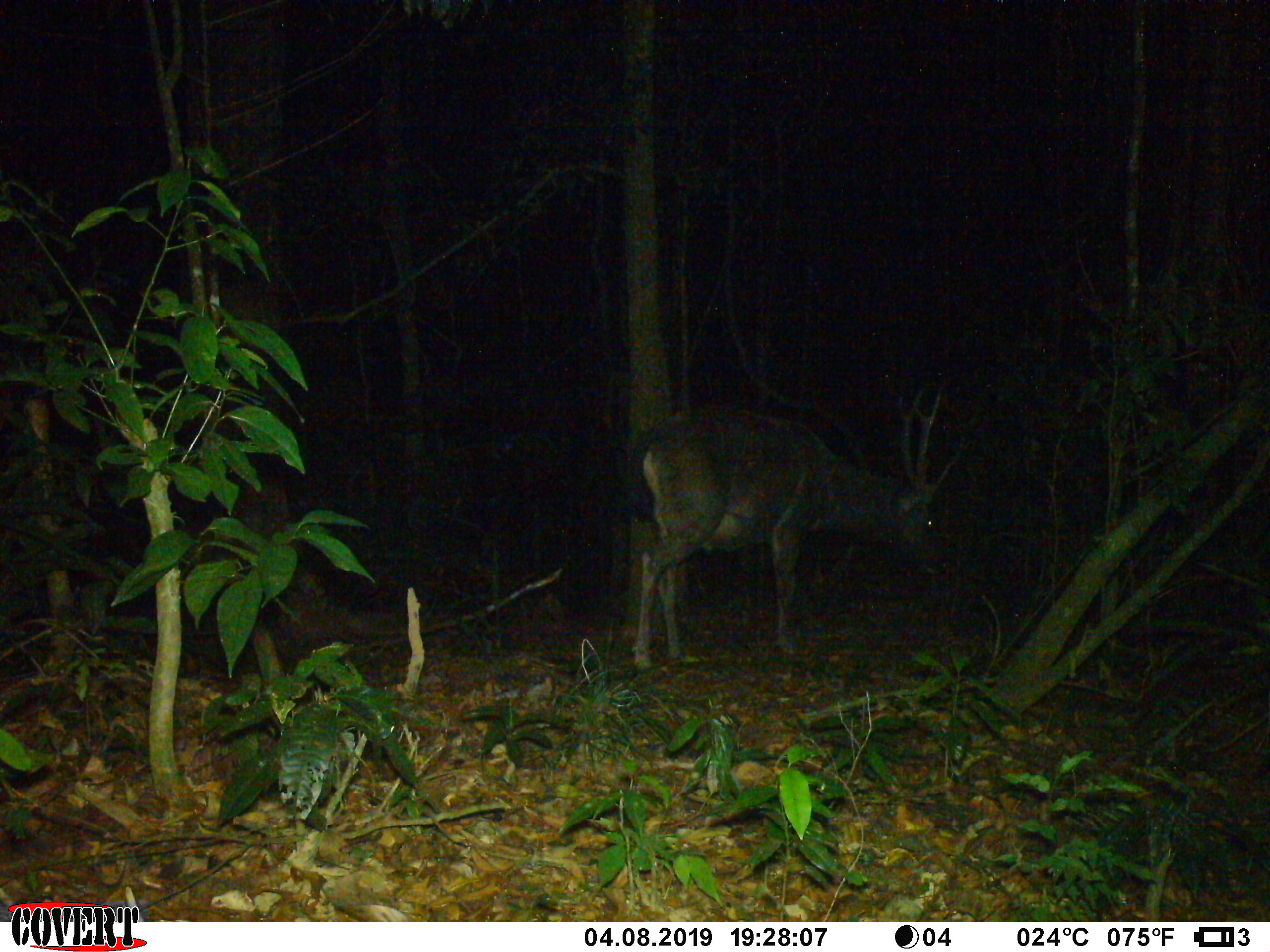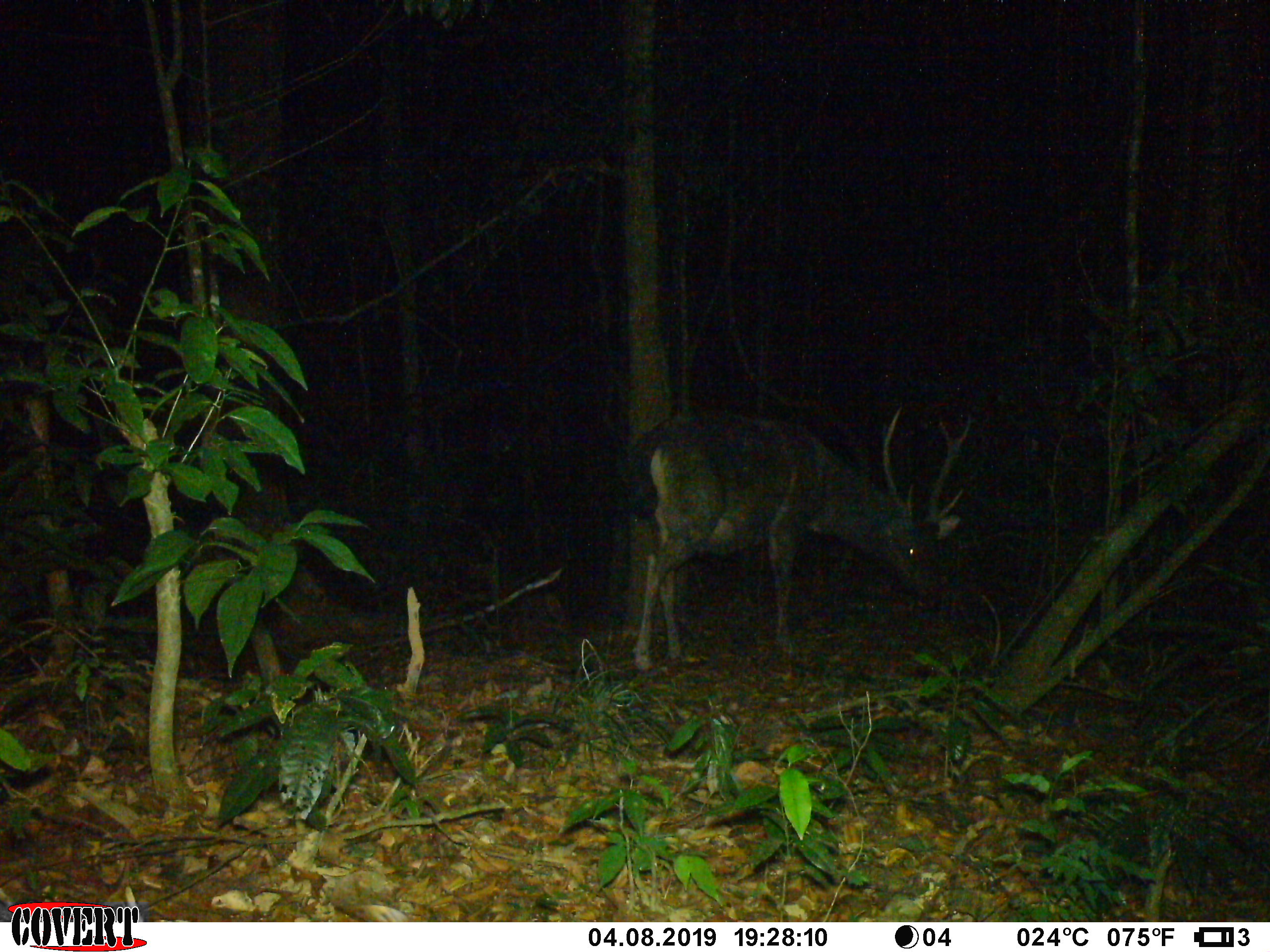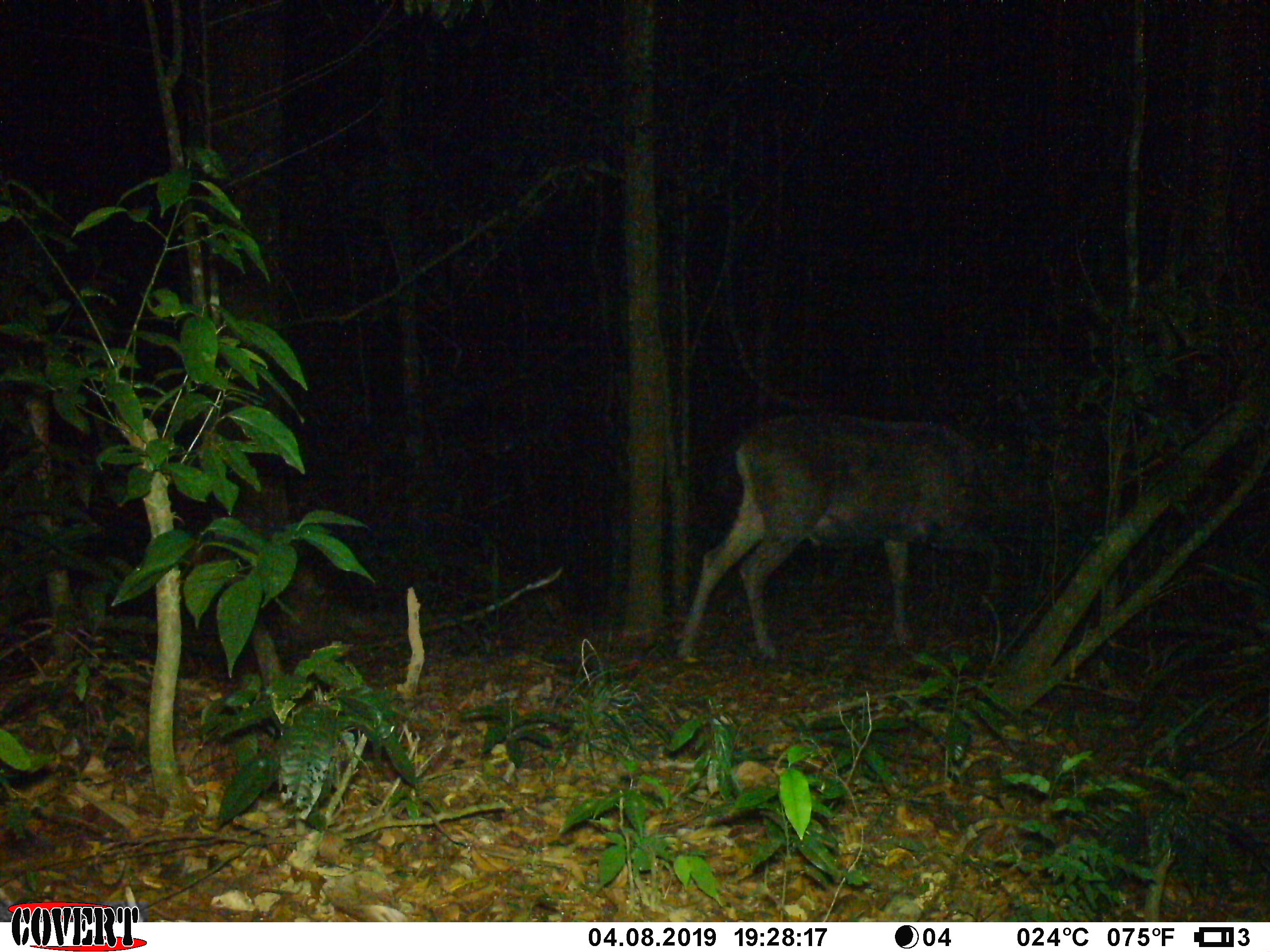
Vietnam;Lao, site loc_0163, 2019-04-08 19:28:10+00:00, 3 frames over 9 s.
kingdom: Animalia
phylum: Chordata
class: Mammalia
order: Artiodactyla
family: Cervidae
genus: Rusa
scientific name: Rusa unicolor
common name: sambar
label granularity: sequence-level